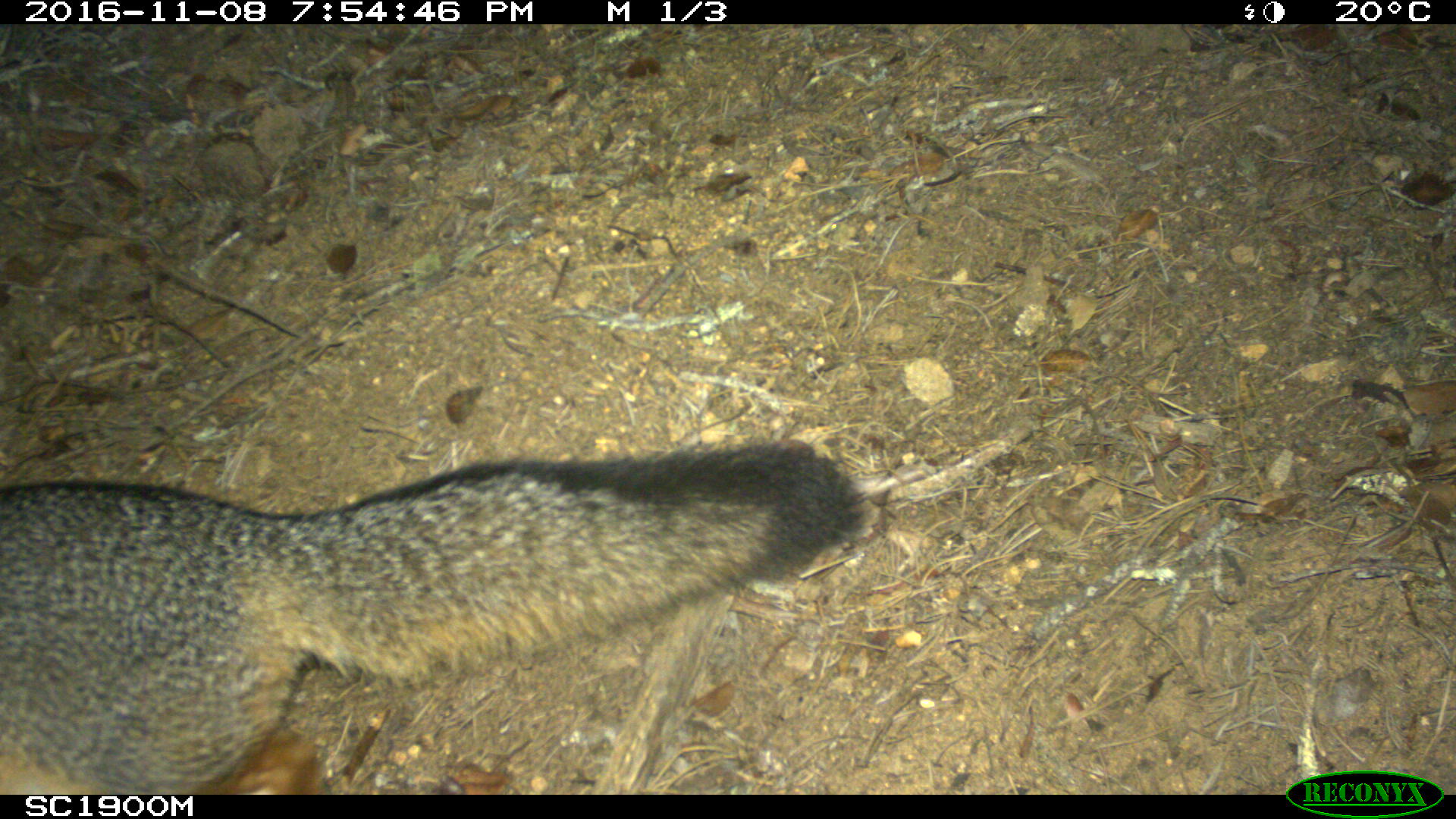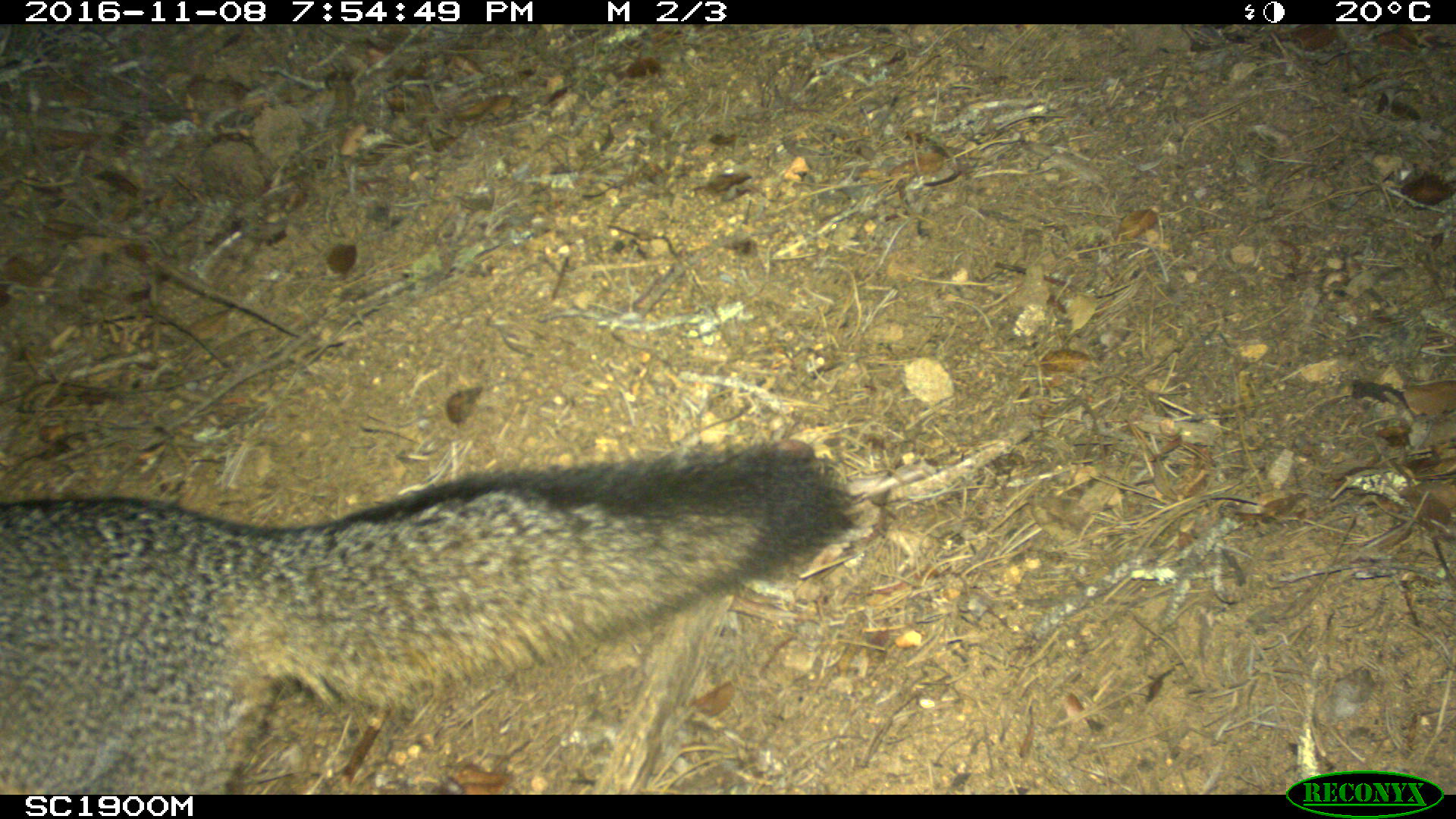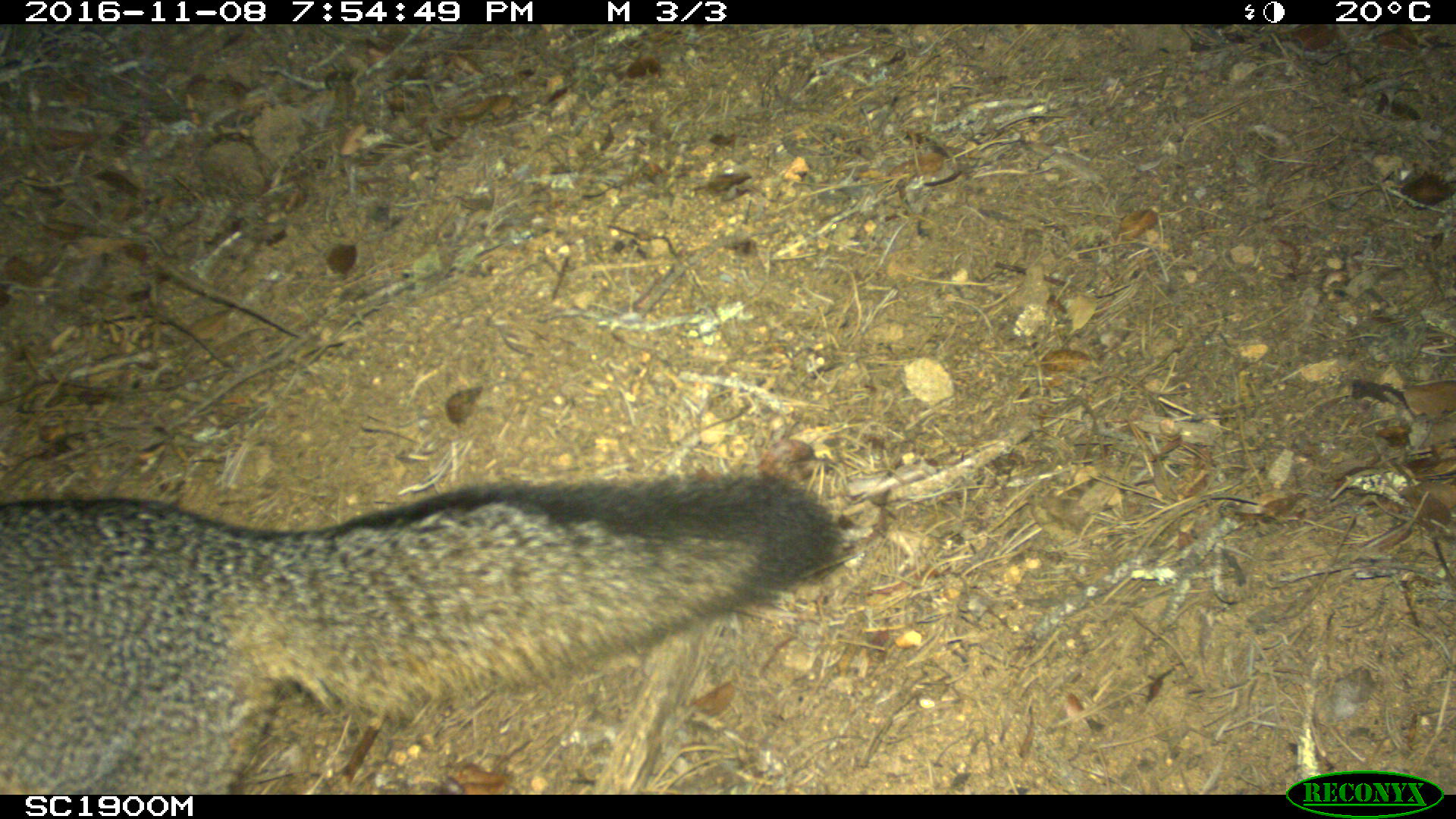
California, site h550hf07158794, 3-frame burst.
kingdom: Animalia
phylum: Chordata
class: Mammalia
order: Carnivora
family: Canidae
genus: Urocyon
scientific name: Urocyon littoralis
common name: island fox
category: fox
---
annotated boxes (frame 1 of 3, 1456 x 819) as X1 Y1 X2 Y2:
fox: 0 437 871 794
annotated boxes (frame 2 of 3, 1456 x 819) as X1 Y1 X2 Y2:
fox: 0 443 853 794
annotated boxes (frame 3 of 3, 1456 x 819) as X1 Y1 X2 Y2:
fox: 0 475 843 794